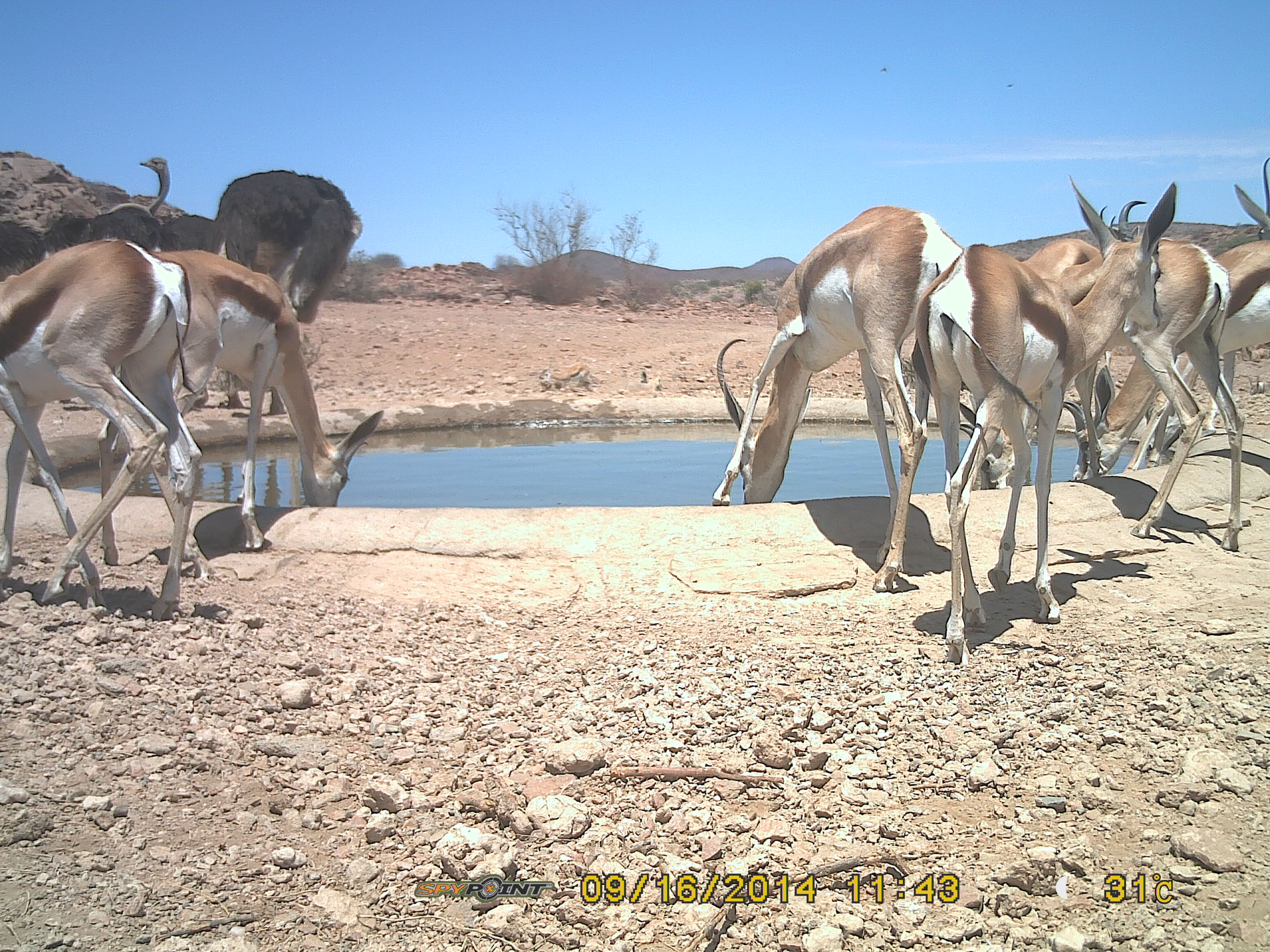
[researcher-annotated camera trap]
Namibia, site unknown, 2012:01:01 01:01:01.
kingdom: Animalia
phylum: Chordata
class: Mammalia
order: Artiodactyla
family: Bovidae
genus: Antidorcas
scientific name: Antidorcas marsupialis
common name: springbok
Antidorcas marsupialis (springbok).